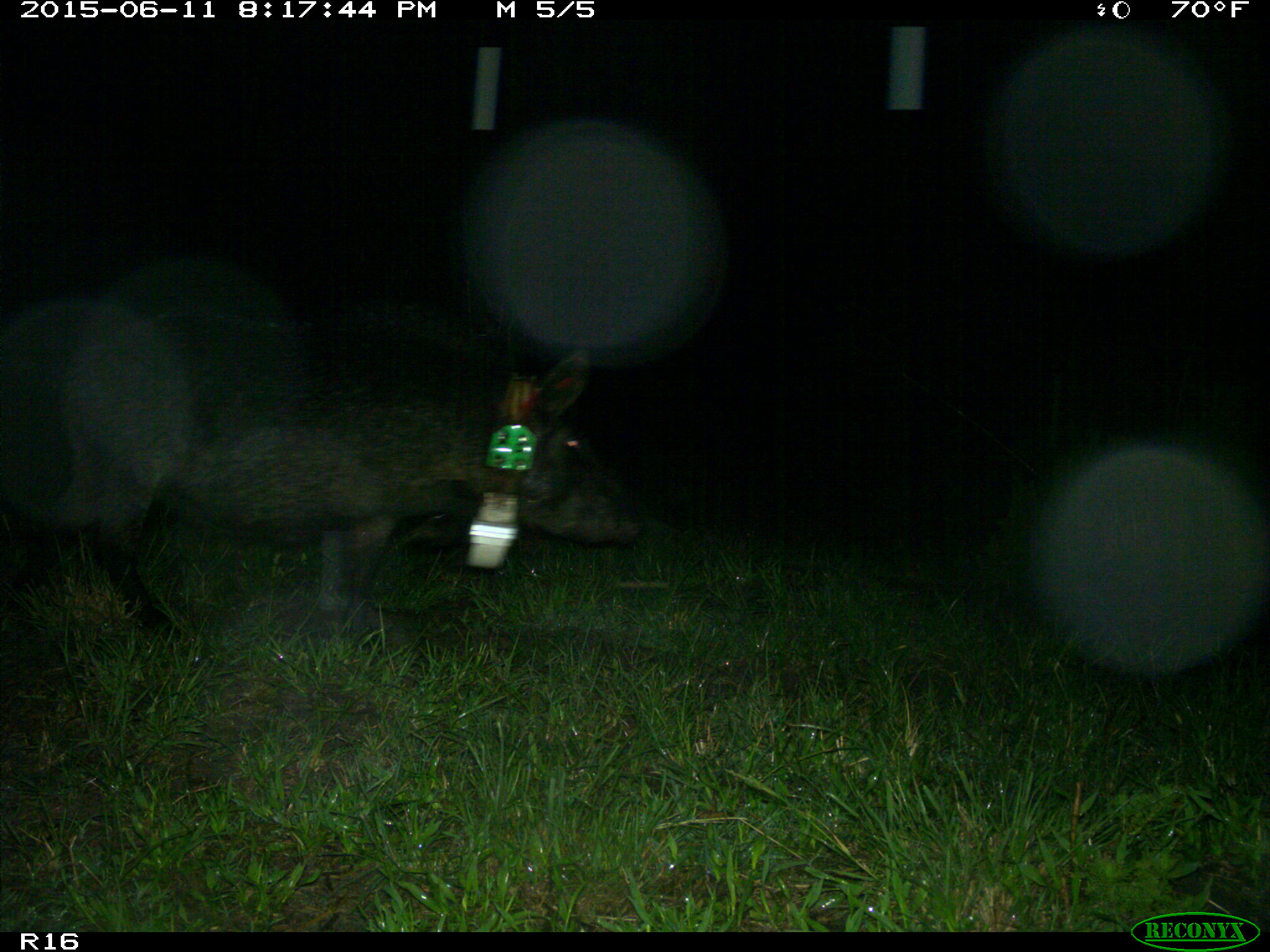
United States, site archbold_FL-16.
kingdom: Animalia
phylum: Chordata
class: Mammalia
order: Artiodactyla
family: Suidae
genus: Sus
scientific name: Sus scrofa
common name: wild boar